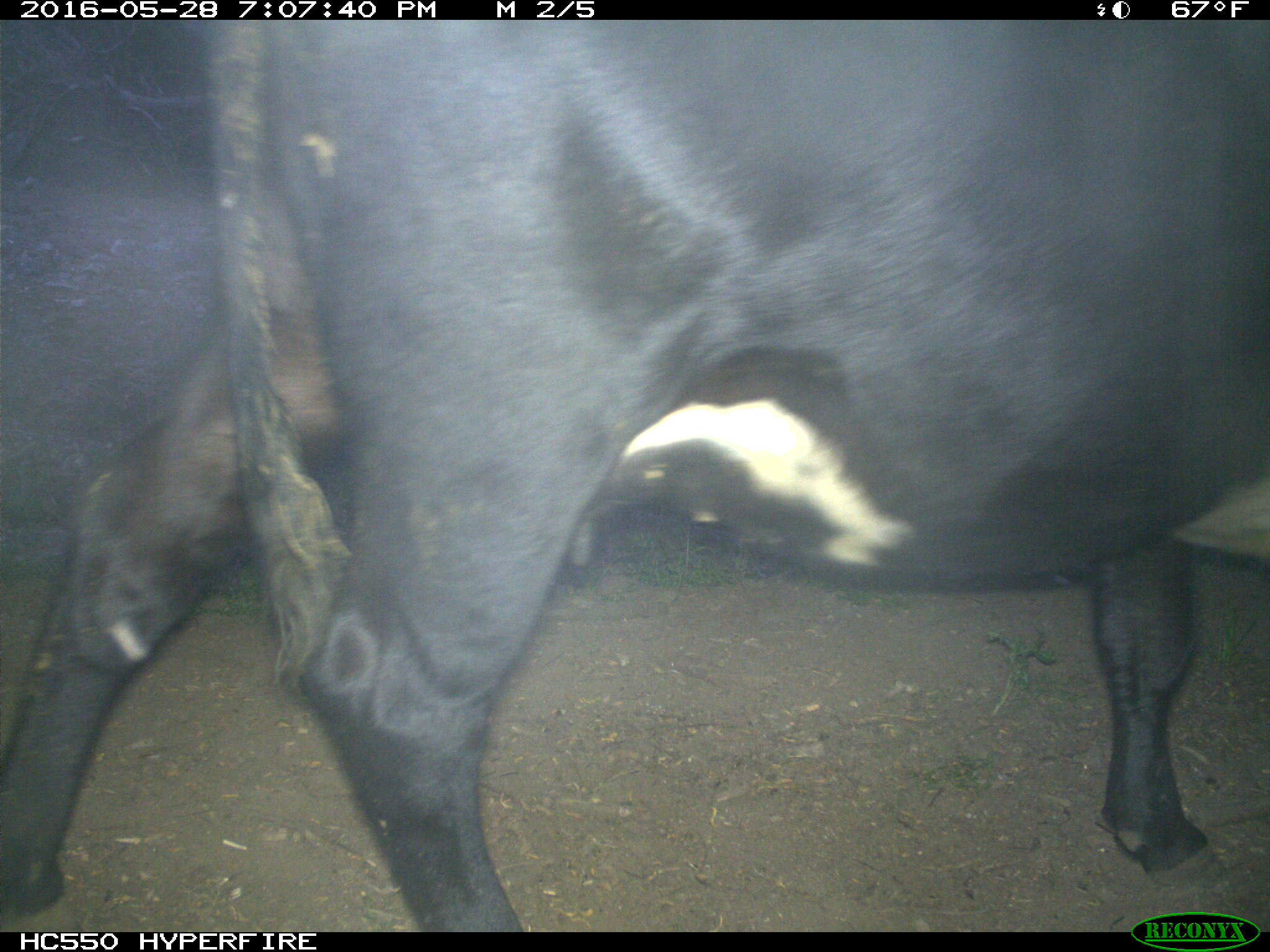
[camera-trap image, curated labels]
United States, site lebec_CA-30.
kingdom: Animalia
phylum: Chordata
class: Mammalia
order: Artiodactyla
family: Bovidae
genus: Bos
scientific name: Bos taurus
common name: domestic cow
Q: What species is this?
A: Bos taurus (domestic cow).